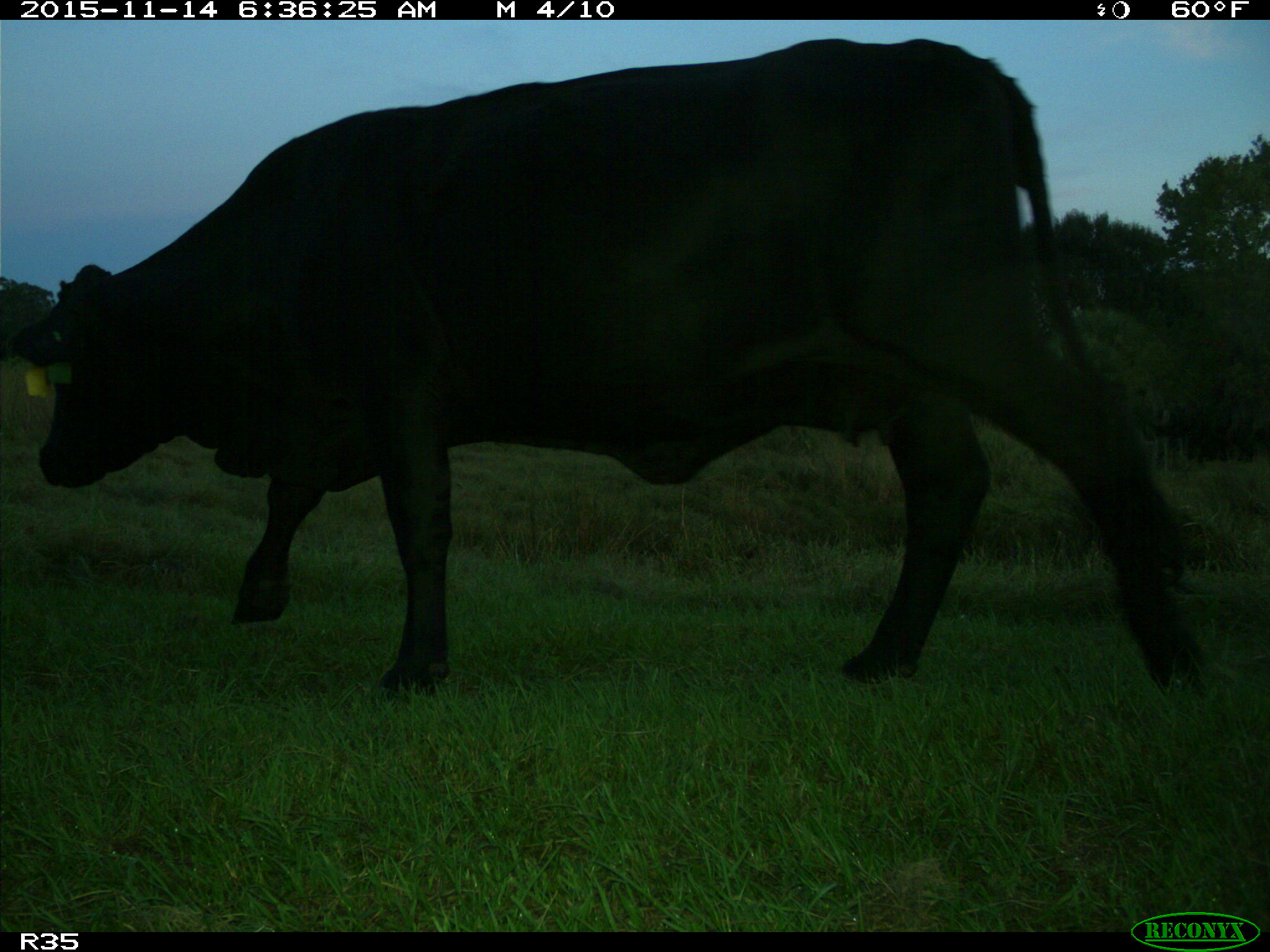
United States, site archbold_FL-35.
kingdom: Animalia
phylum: Chordata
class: Mammalia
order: Artiodactyla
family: Bovidae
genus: Bos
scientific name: Bos taurus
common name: domestic cow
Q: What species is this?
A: Bos taurus (domestic cow).